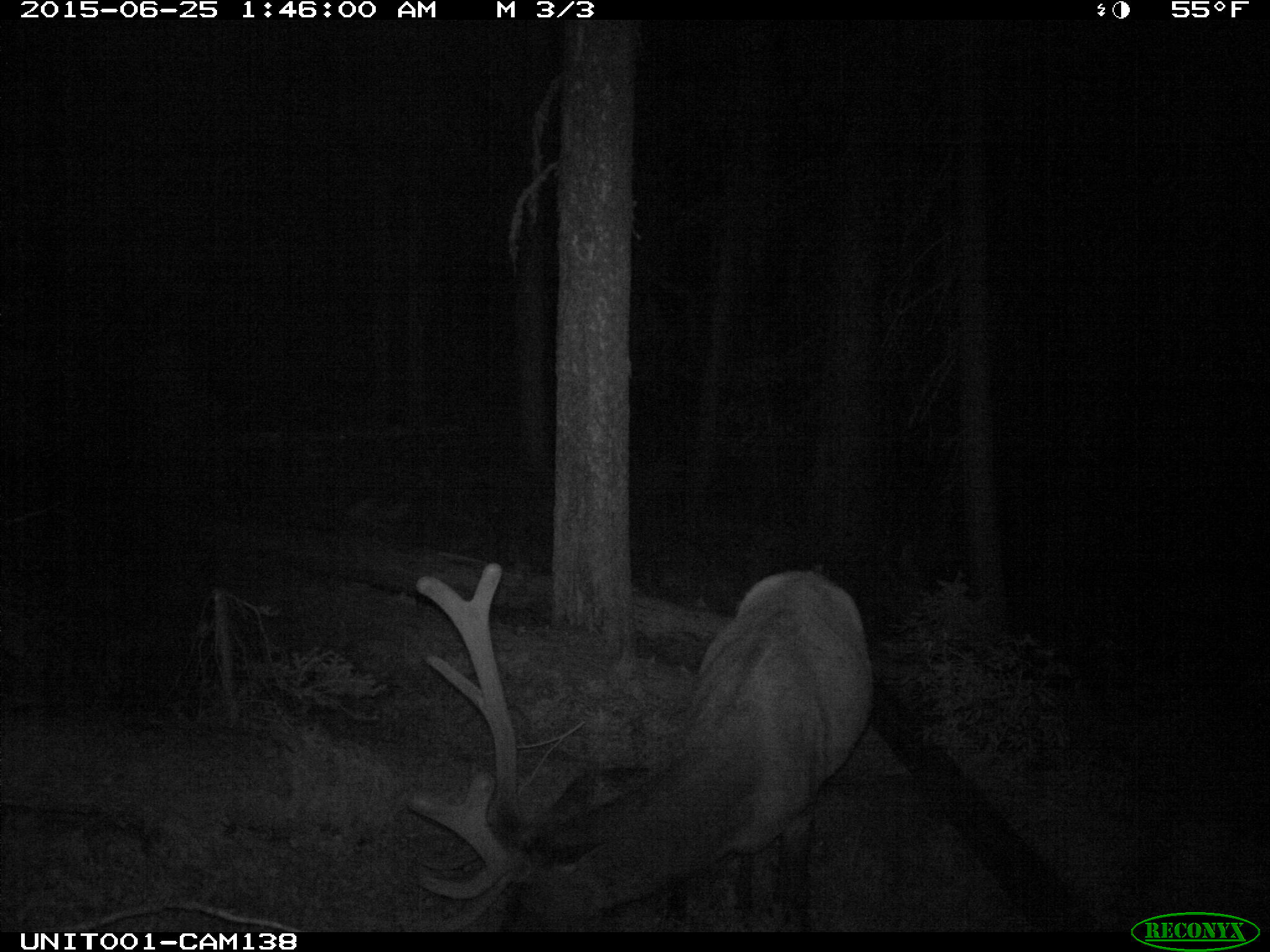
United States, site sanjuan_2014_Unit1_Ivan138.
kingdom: Animalia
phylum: Chordata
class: Mammalia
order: Artiodactyla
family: Cervidae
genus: Cervus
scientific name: Cervus elaphus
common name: red deer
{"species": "Cervus elaphus (red deer)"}